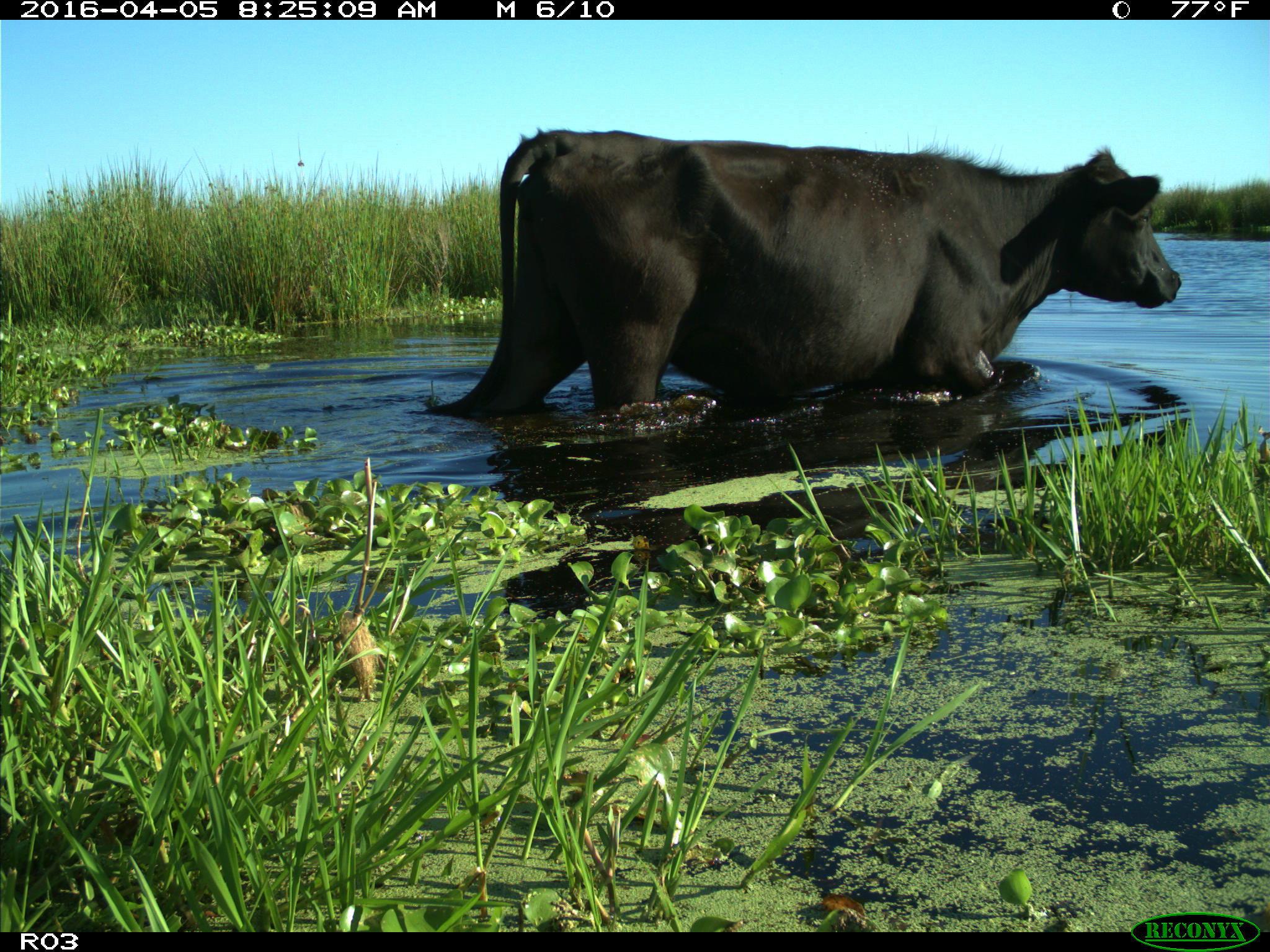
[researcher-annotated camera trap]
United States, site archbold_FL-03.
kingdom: Animalia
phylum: Chordata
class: Mammalia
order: Artiodactyla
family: Bovidae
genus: Bos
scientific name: Bos taurus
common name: domestic cow